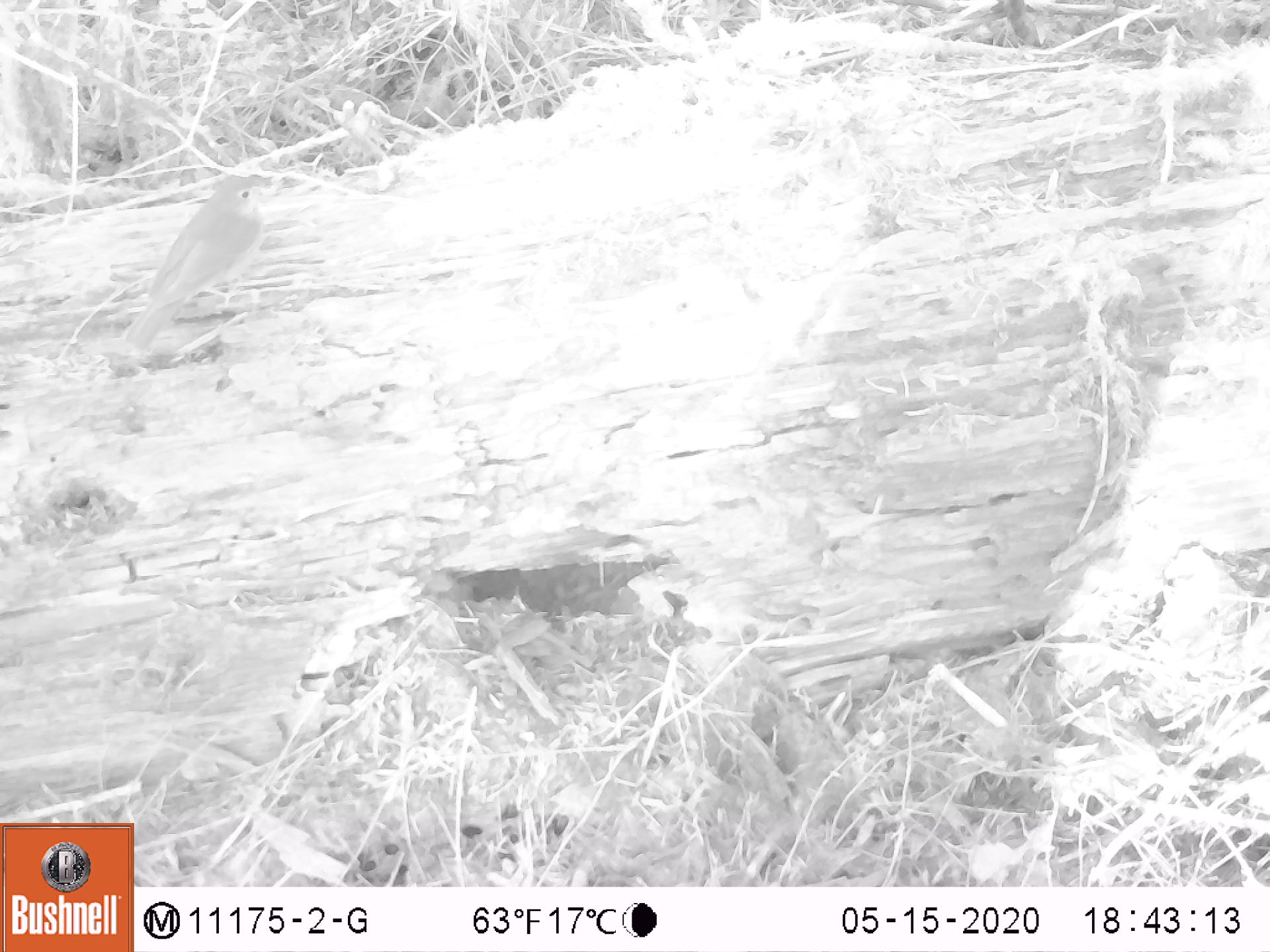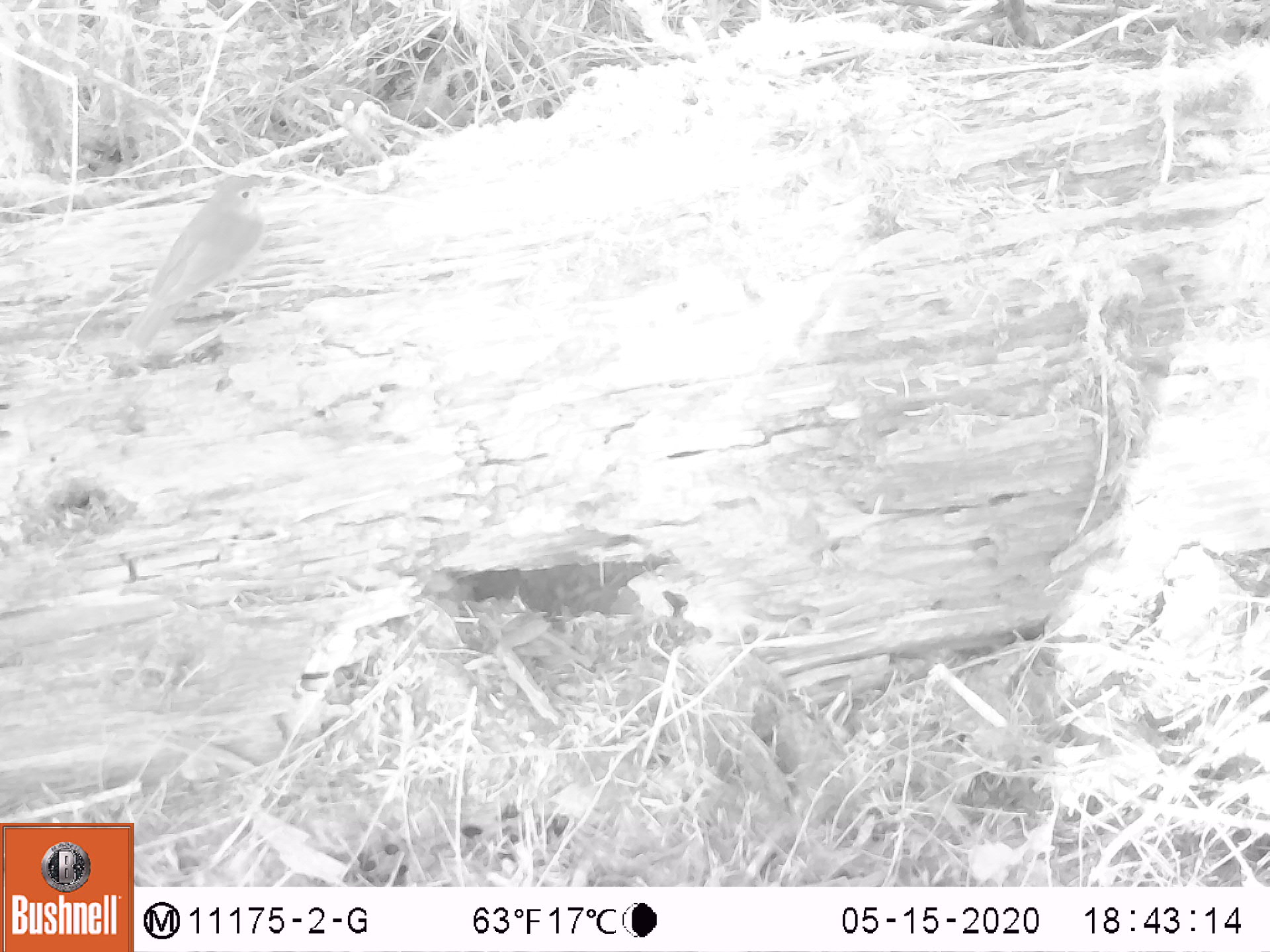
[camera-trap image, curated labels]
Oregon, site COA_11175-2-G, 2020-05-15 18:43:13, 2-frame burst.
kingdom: Animalia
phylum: Chordata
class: Aves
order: Passeriformes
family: Turdidae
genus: Catharus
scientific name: Catharus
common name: brown thrushes and nightingale-thrushes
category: catharus species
Catharus species (brown thrushes and nightingale-thrushes) (Catharus).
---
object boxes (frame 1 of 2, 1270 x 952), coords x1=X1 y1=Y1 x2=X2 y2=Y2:
catharus species: x1=102 y1=164 x2=291 y2=373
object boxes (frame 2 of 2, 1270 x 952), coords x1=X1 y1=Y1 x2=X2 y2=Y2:
catharus species: x1=104 y1=162 x2=285 y2=372